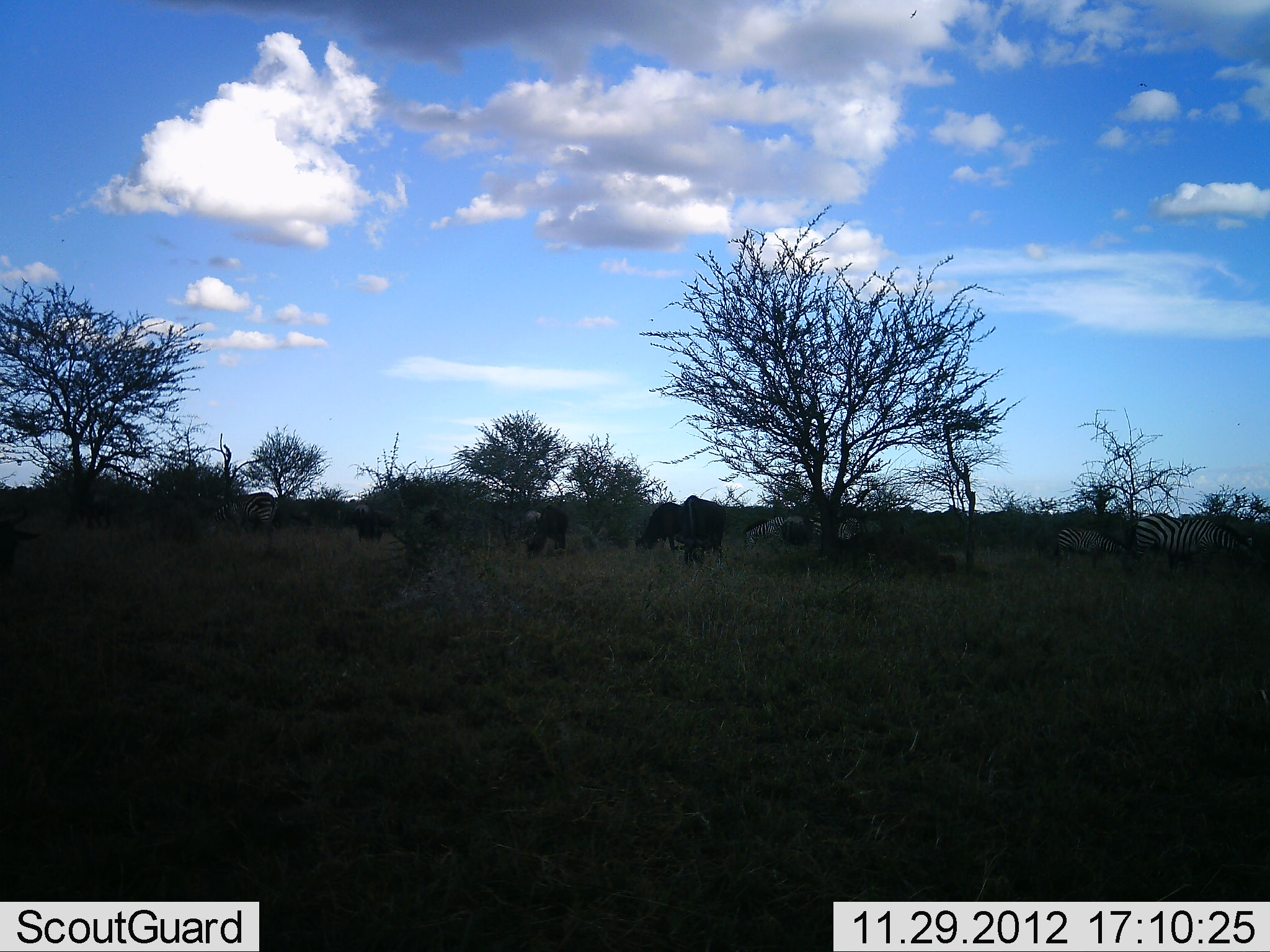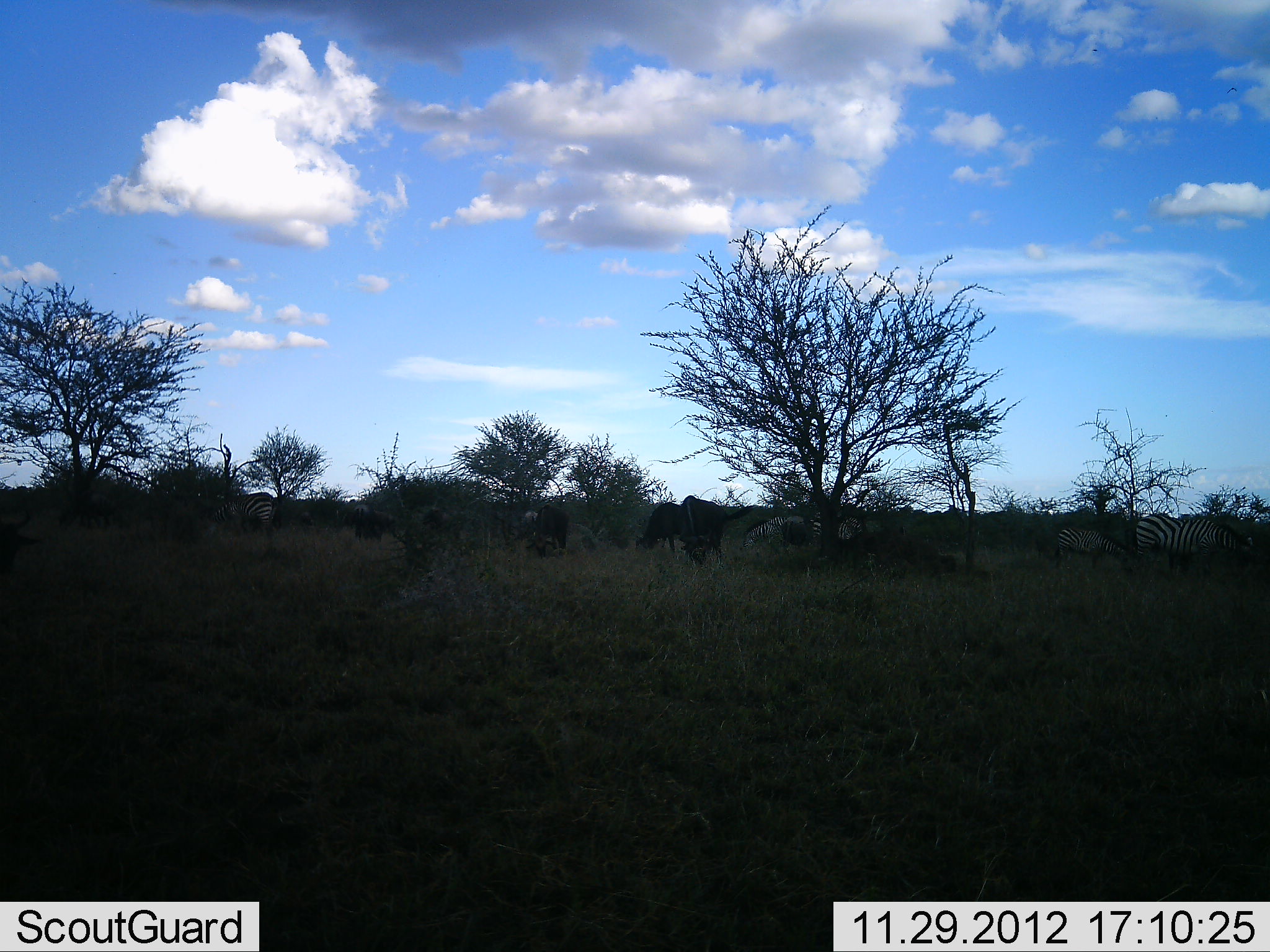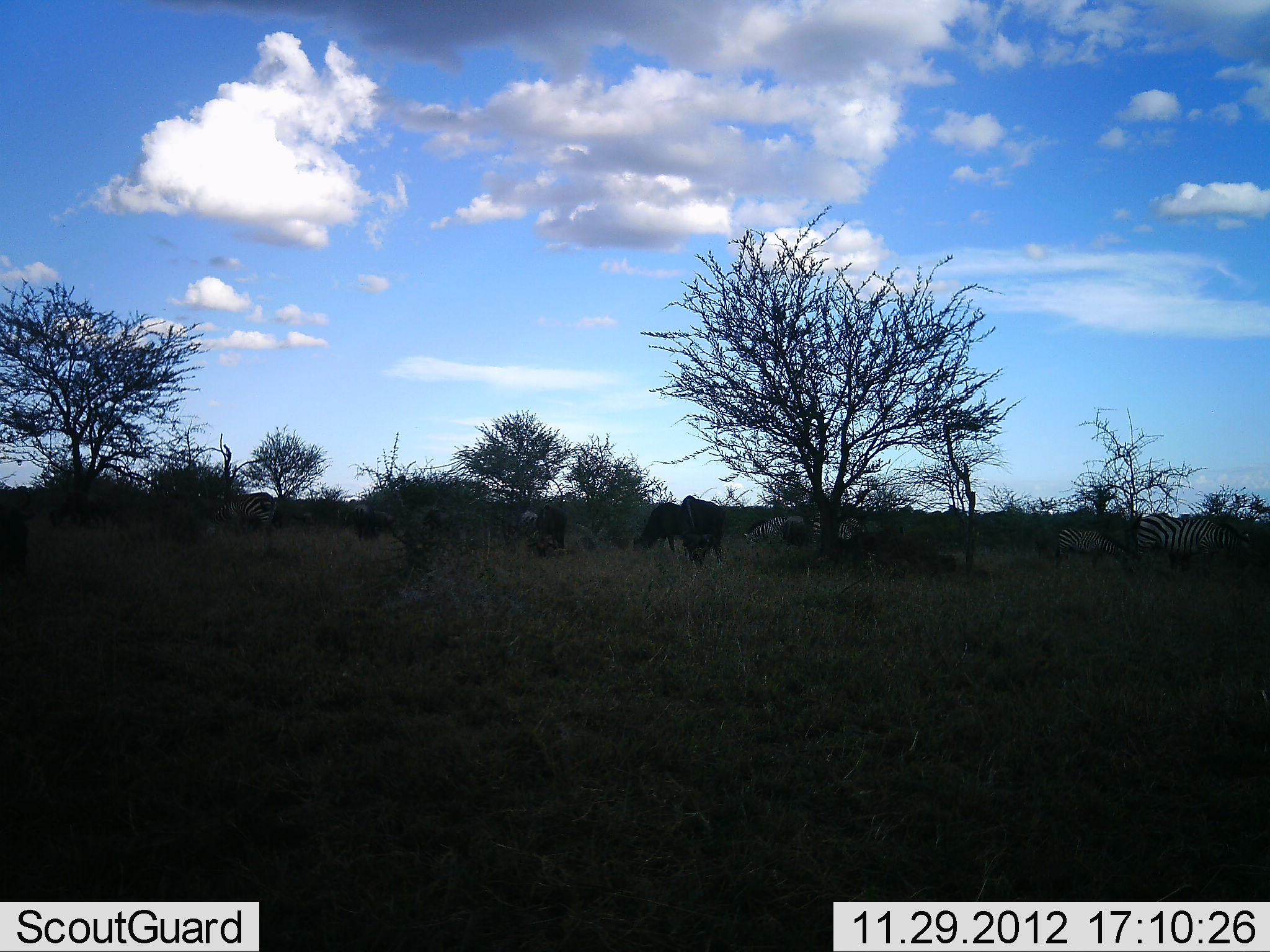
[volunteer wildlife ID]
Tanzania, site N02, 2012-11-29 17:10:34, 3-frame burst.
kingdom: Animalia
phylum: Chordata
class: Mammalia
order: Artiodactyla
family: Bovidae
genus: Connochaetes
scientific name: Connochaetes taurinus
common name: blue wildebeest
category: wildebeest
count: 5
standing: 34%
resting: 3%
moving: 7%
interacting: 0%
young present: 0%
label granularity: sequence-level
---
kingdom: Animalia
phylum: Chordata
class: Mammalia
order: Perissodactyla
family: Equidae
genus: Equus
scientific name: Equus quagga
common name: plains zebra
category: zebra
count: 4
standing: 41%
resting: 6%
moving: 6%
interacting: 0%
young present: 0%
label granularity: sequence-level